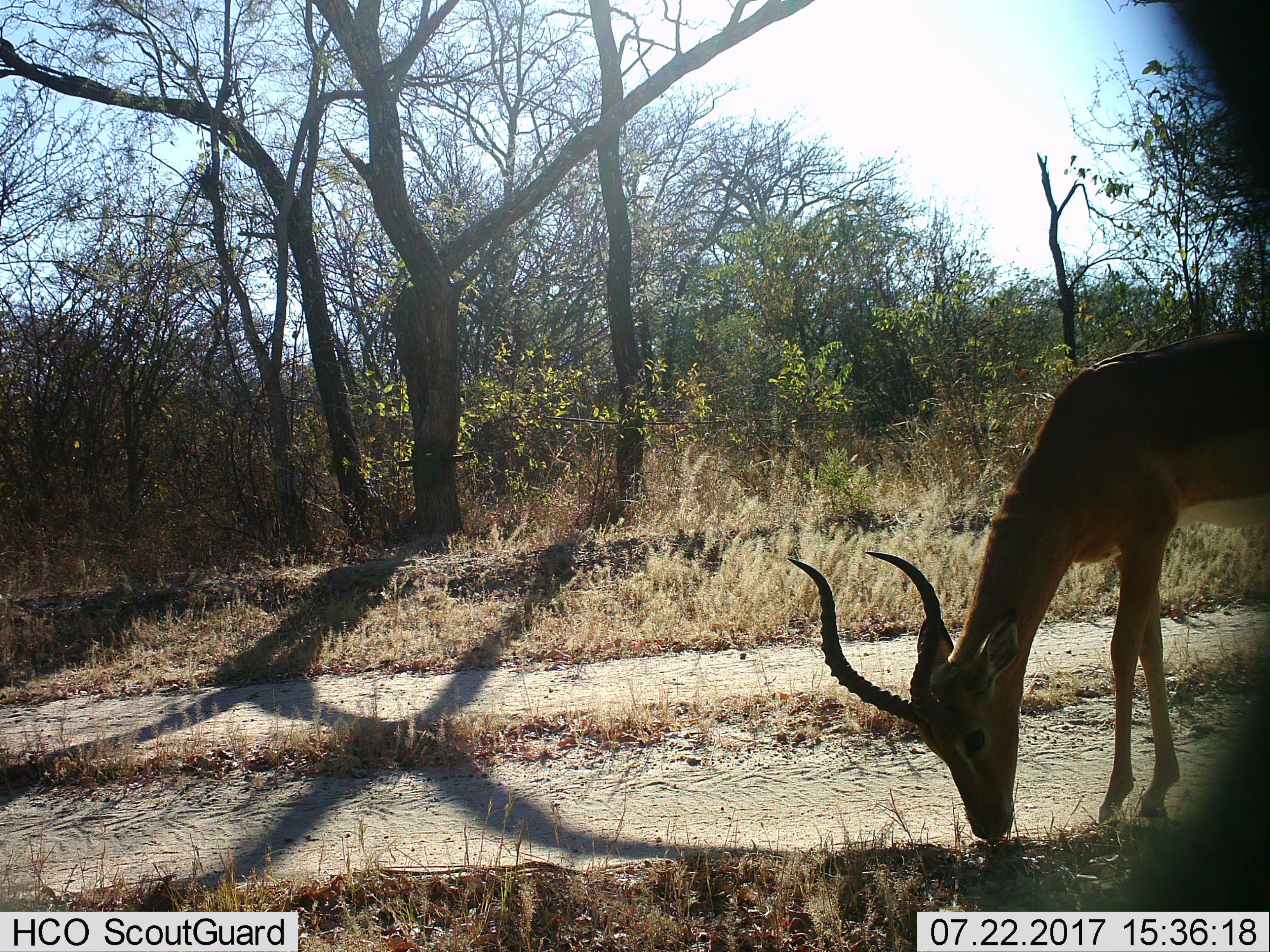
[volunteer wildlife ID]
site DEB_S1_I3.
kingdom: Animalia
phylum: Chordata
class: Mammalia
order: Artiodactyla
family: Bovidae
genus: Aepyceros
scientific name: Aepyceros melampus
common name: impala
Impala (Aepyceros melampus), count 1. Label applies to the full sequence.